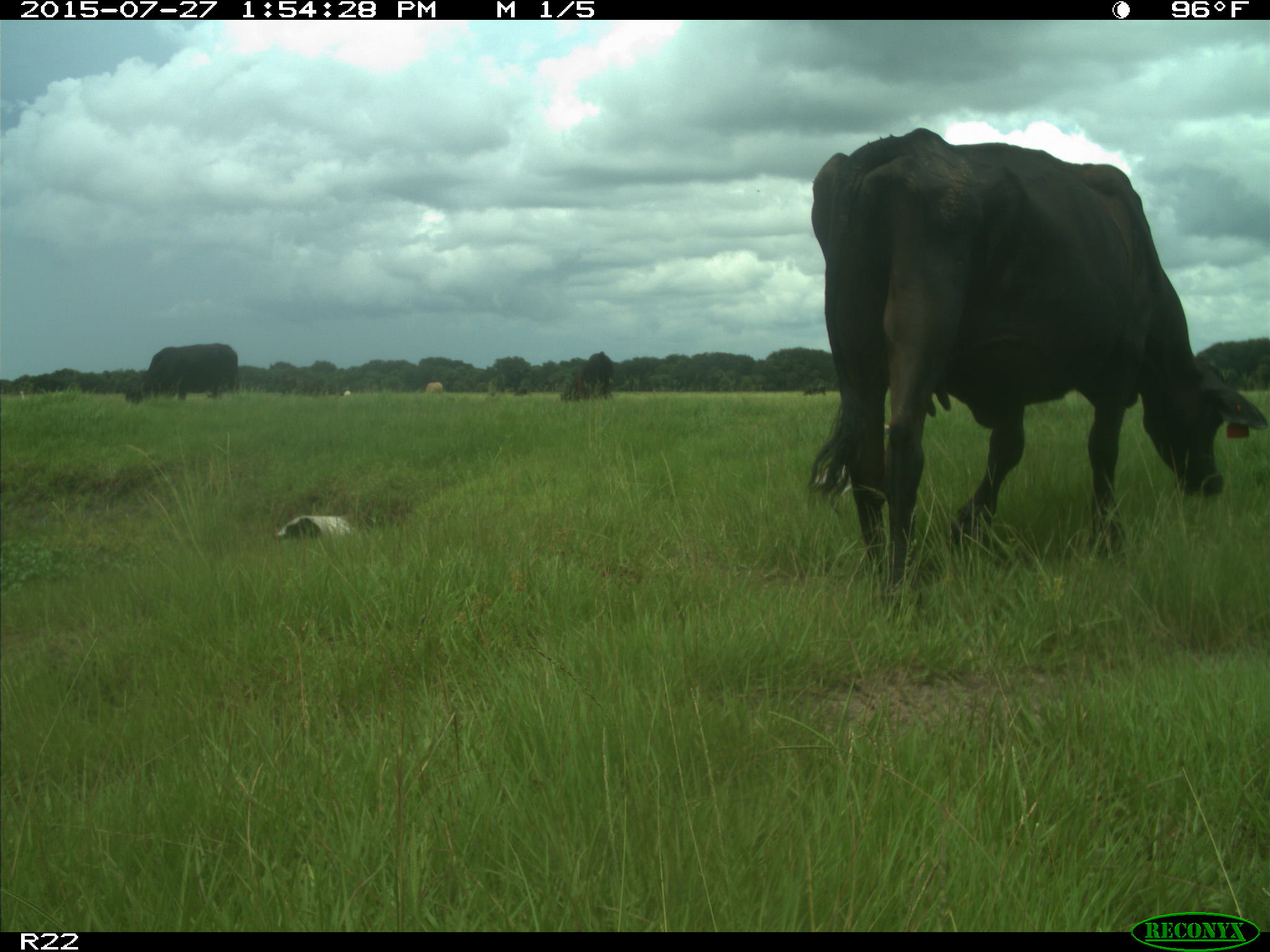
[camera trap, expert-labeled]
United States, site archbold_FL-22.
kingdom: Animalia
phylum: Chordata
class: Mammalia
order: Artiodactyla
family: Bovidae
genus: Bos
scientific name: Bos taurus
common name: domestic cow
Bos taurus (domestic cow).